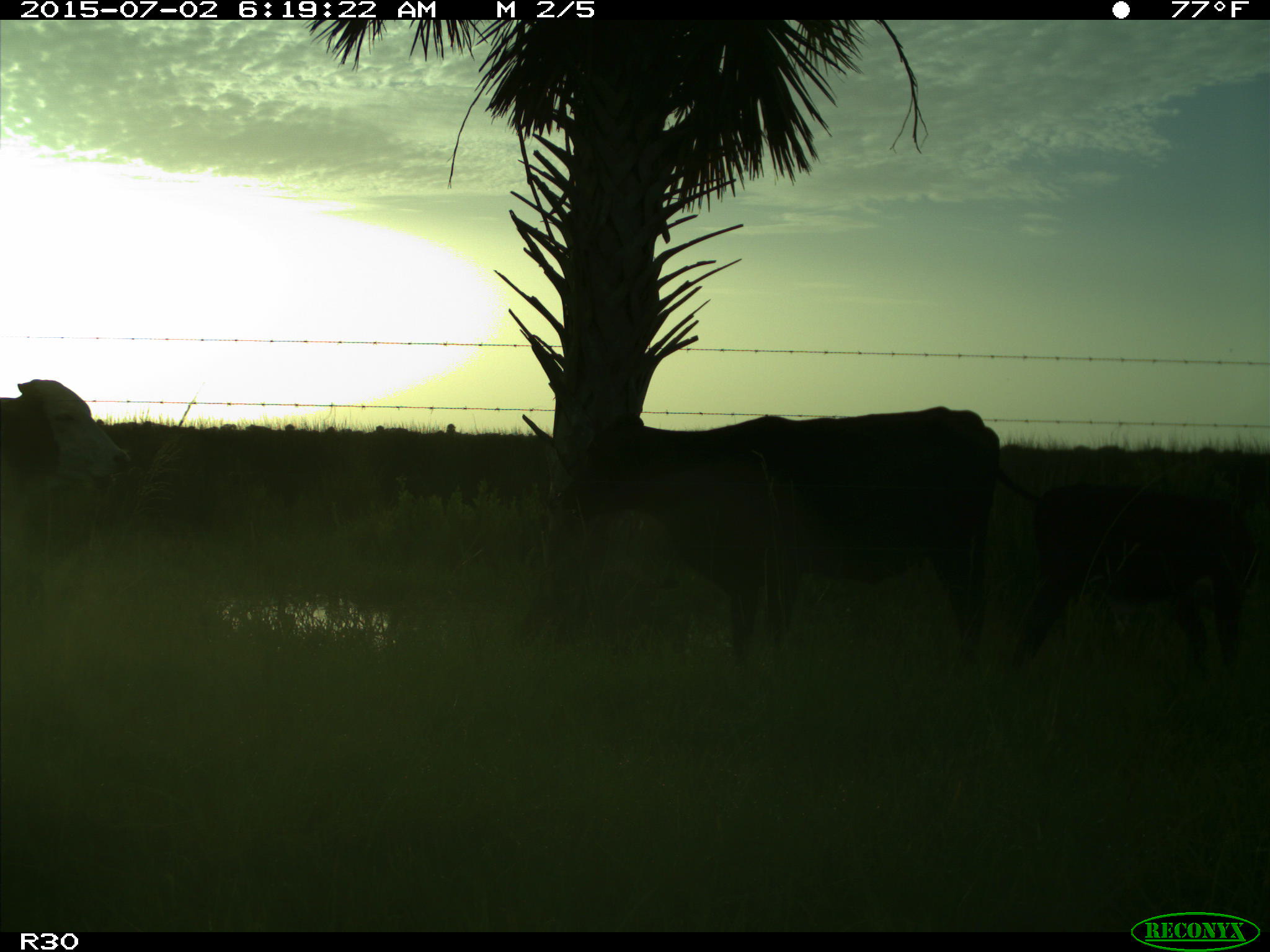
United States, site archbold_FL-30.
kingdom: Animalia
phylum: Chordata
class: Mammalia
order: Artiodactyla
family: Bovidae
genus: Bos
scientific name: Bos taurus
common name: domestic cow